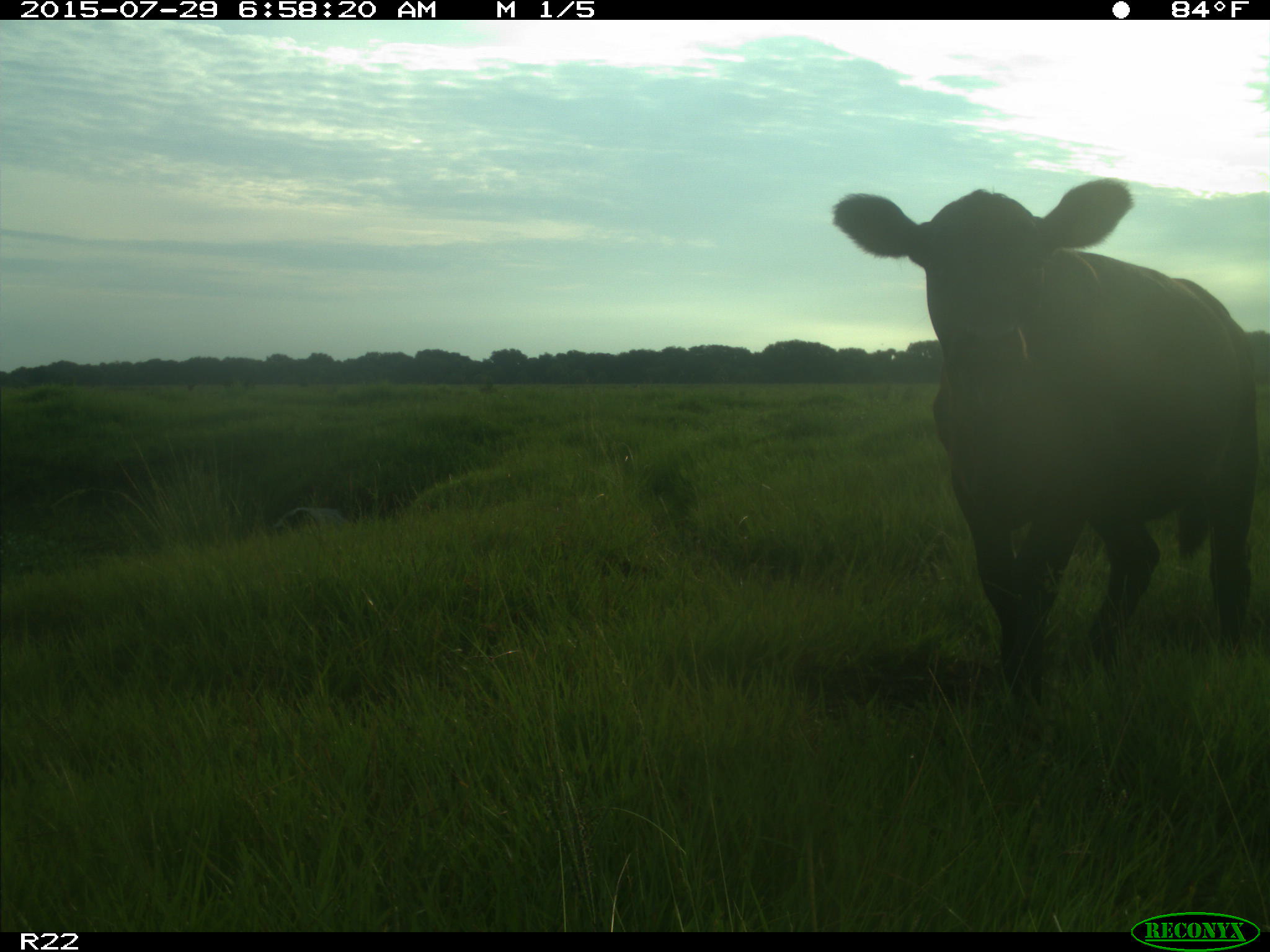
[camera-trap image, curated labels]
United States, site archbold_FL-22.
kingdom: Animalia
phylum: Chordata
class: Mammalia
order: Artiodactyla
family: Bovidae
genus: Bos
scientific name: Bos taurus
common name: domestic cow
Bos taurus (domestic cow).